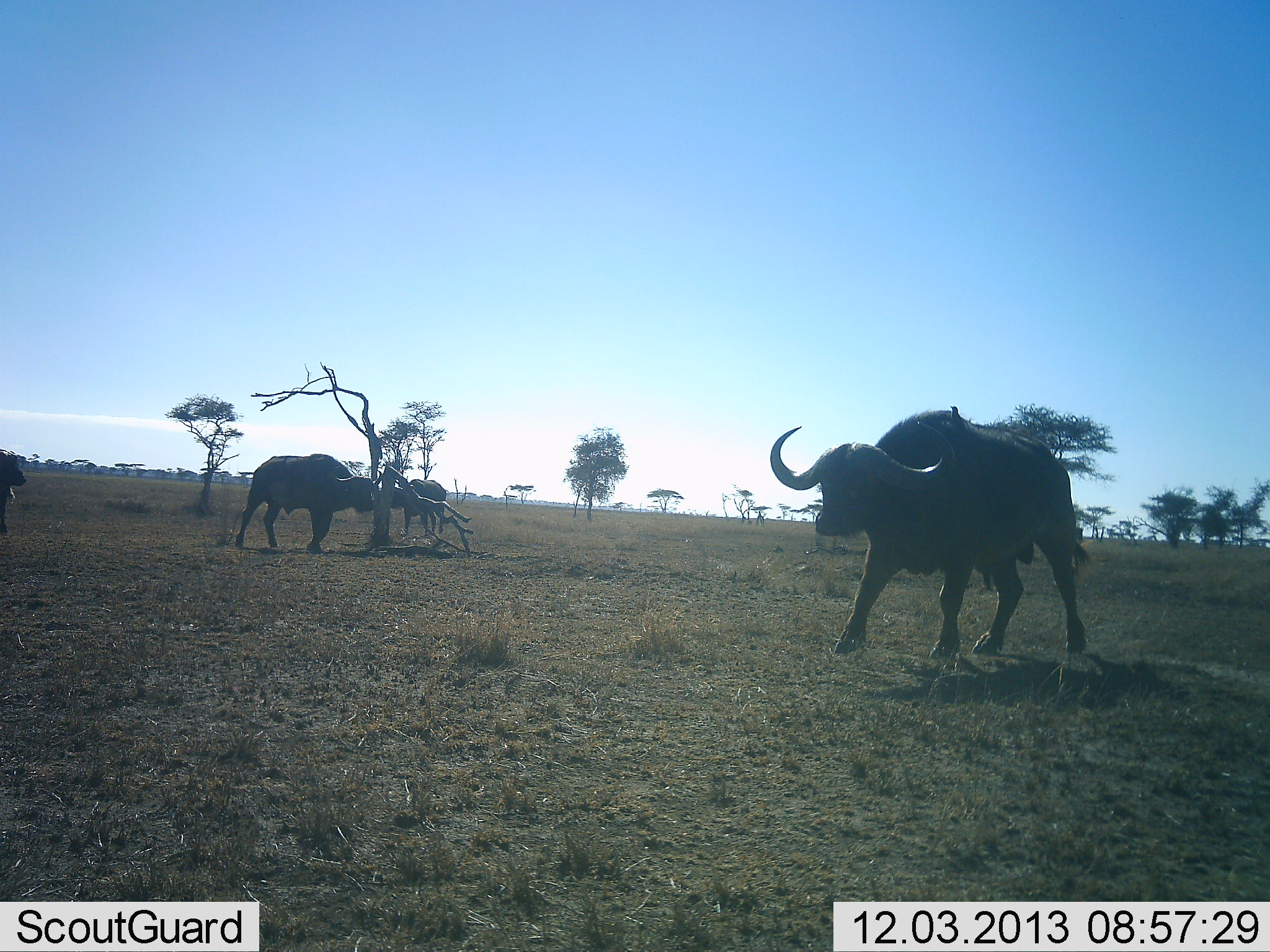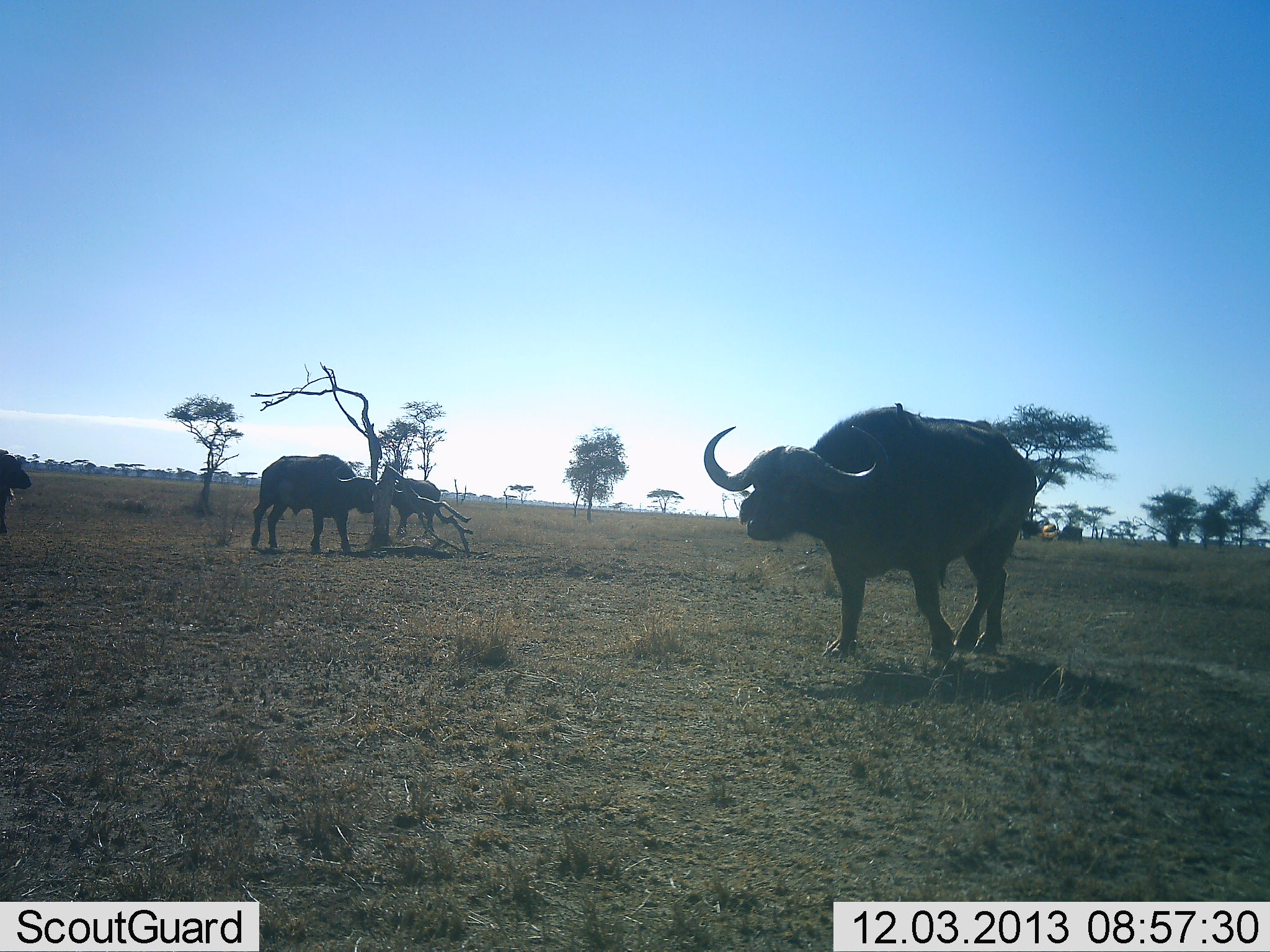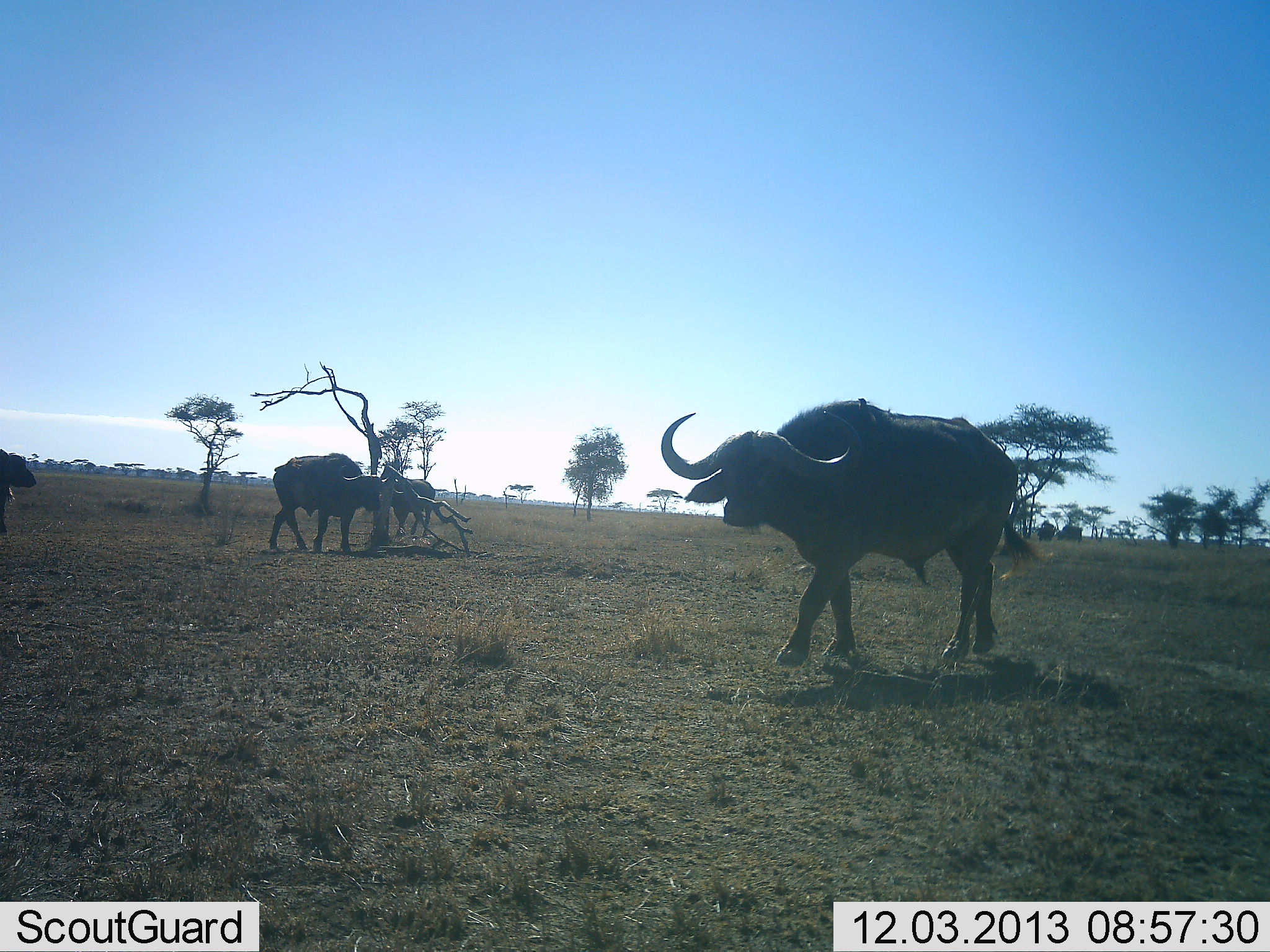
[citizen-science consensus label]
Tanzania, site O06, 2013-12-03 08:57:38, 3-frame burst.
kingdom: Animalia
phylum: Chordata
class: Mammalia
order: Artiodactyla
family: Bovidae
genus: Syncerus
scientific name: Syncerus caffer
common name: cape buffalo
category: buffalo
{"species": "buffalo (cape buffalo) (Syncerus caffer)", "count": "4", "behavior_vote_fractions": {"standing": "50%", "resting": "0%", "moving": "80%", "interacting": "10%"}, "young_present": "10%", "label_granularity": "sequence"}